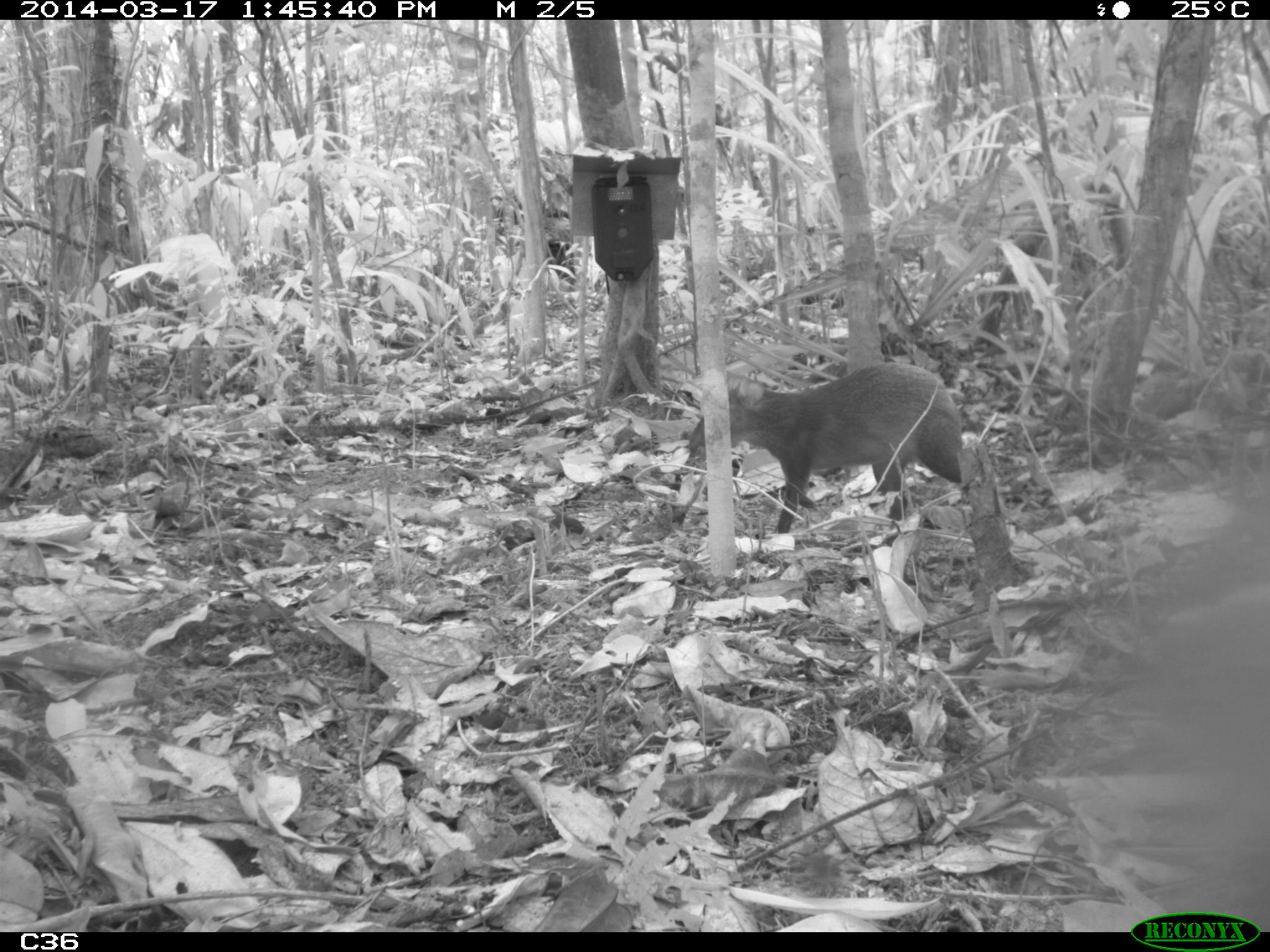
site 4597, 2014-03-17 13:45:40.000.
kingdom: Animalia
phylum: Chordata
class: Mammalia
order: Rodentia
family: Dasyproctidae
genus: Dasyprocta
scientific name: Dasyprocta leporina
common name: red-rumped agouti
Dasyprocta leporina (red-rumped agouti), count 1, age adult.